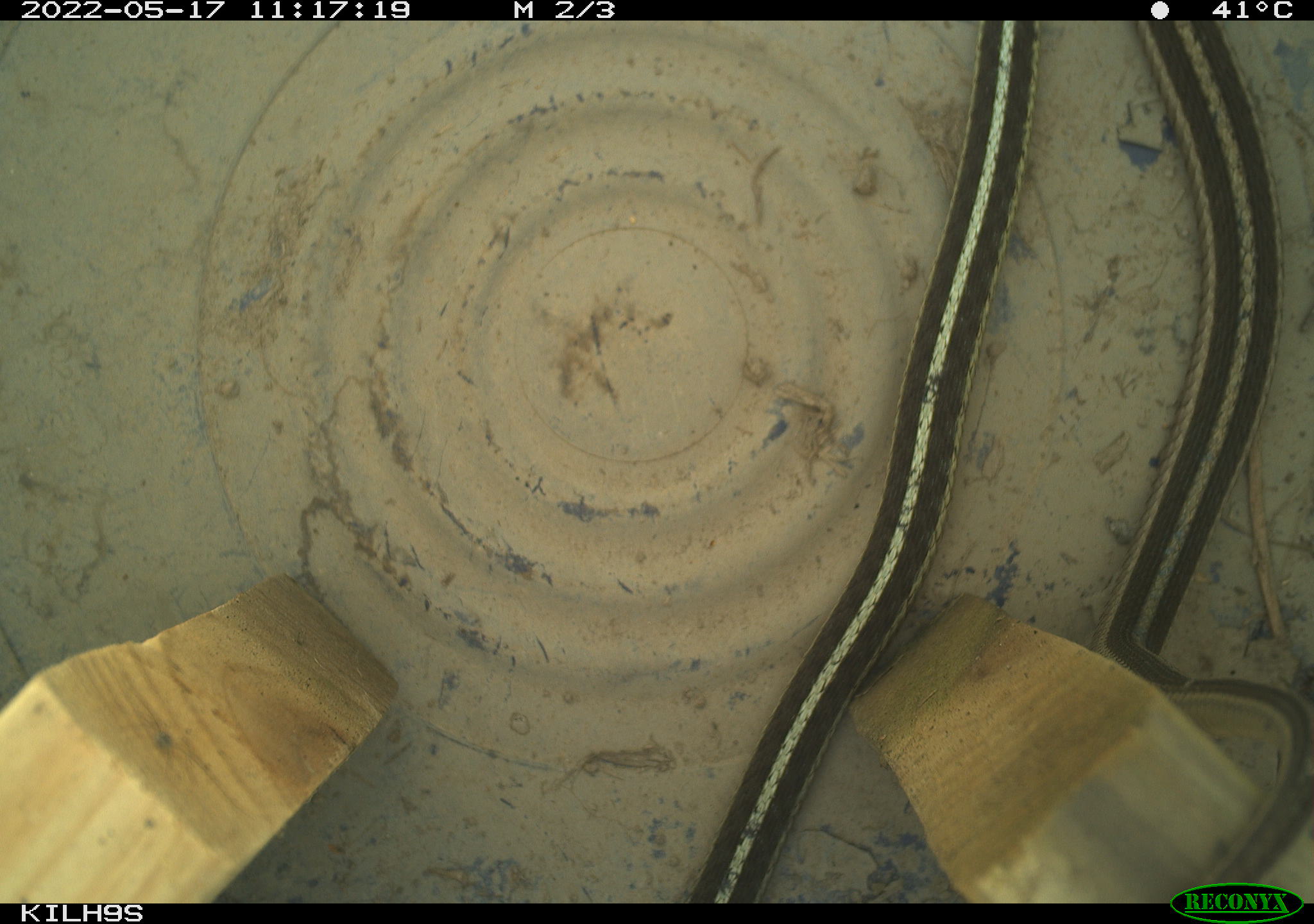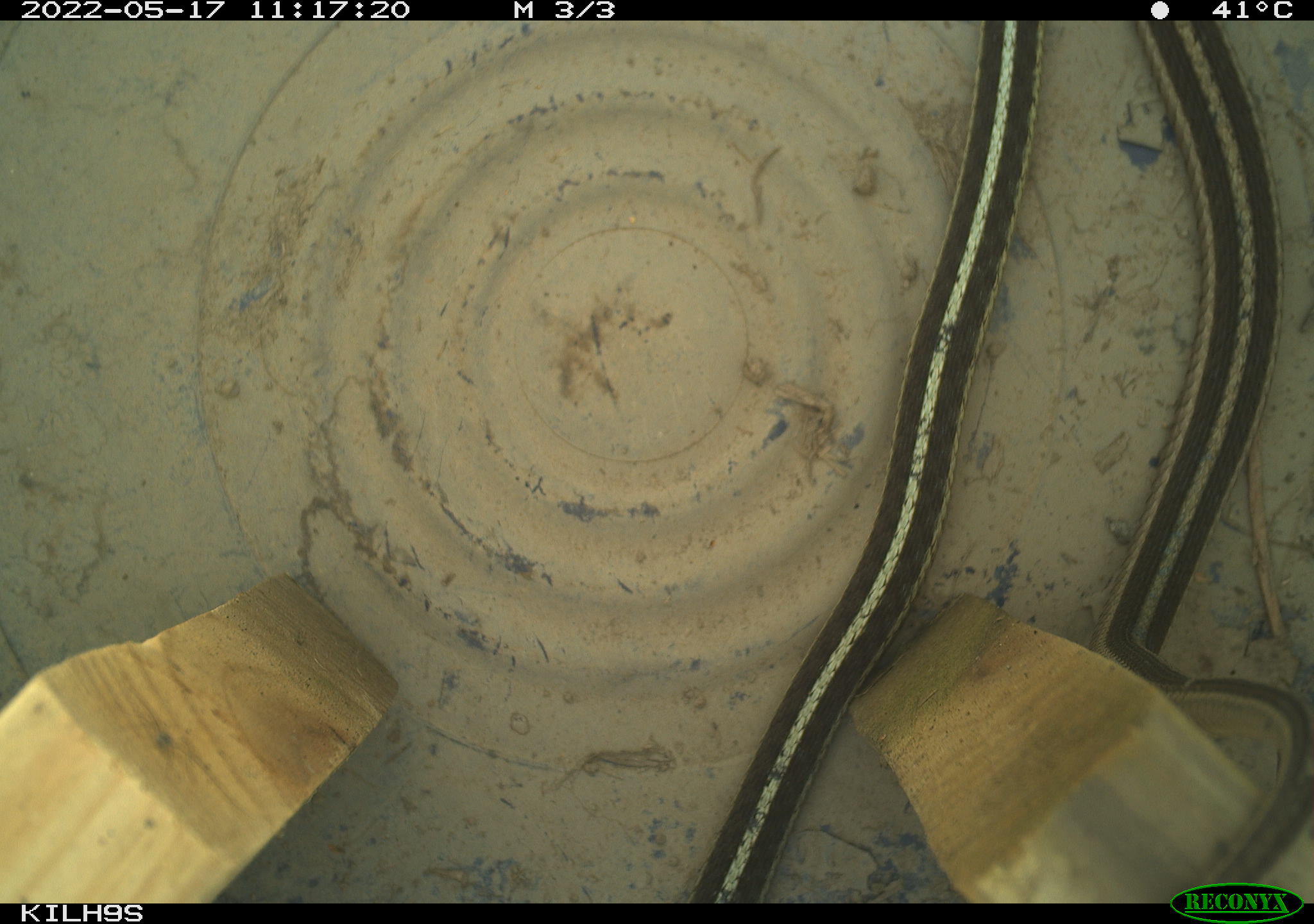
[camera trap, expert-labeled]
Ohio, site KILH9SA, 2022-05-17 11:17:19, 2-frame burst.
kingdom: Animalia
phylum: Chordata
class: Reptilia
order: Squamata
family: Colubridae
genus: Thamnophis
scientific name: Thamnophis sirtalis sirtalis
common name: eastern gartersnake